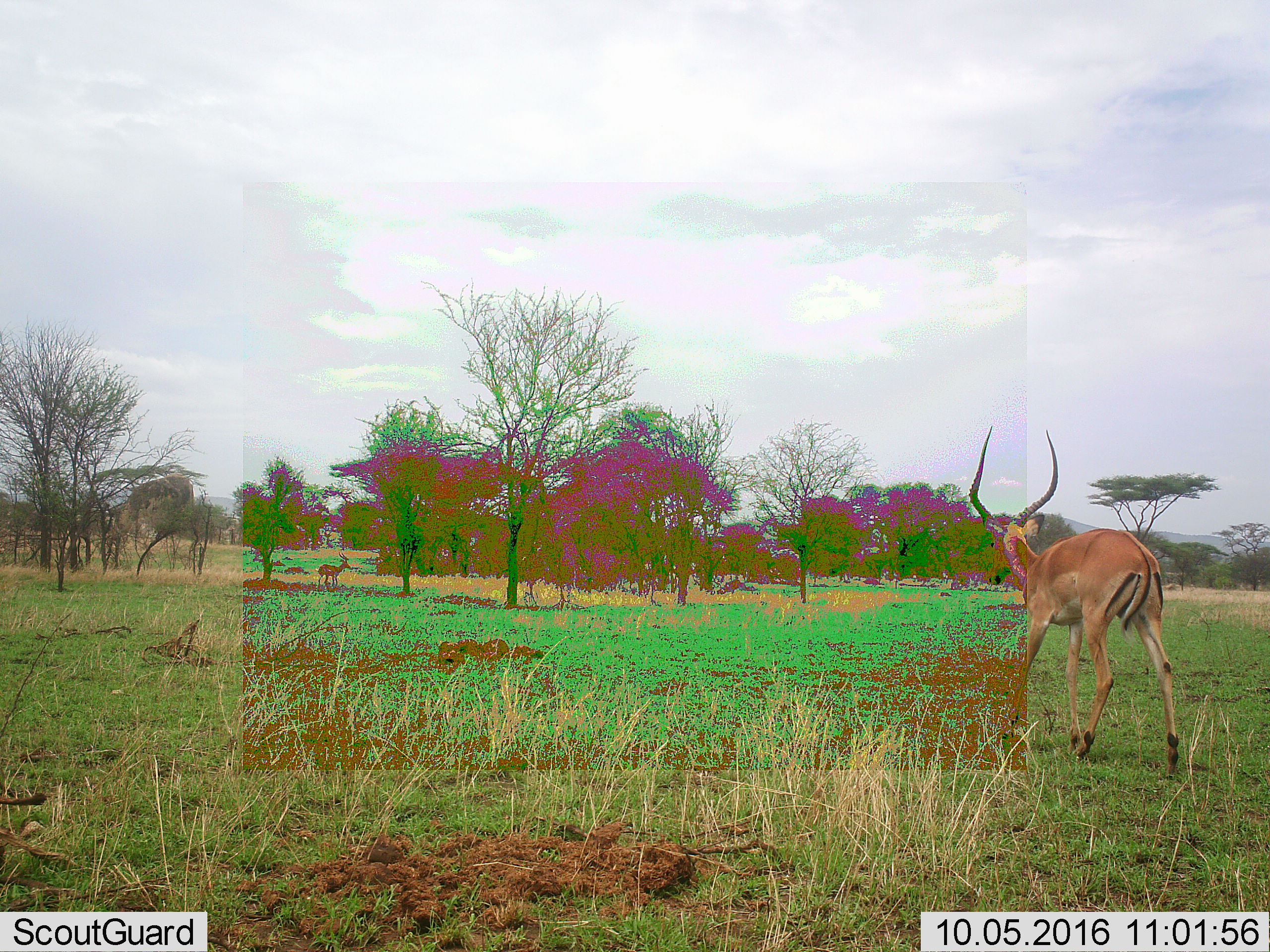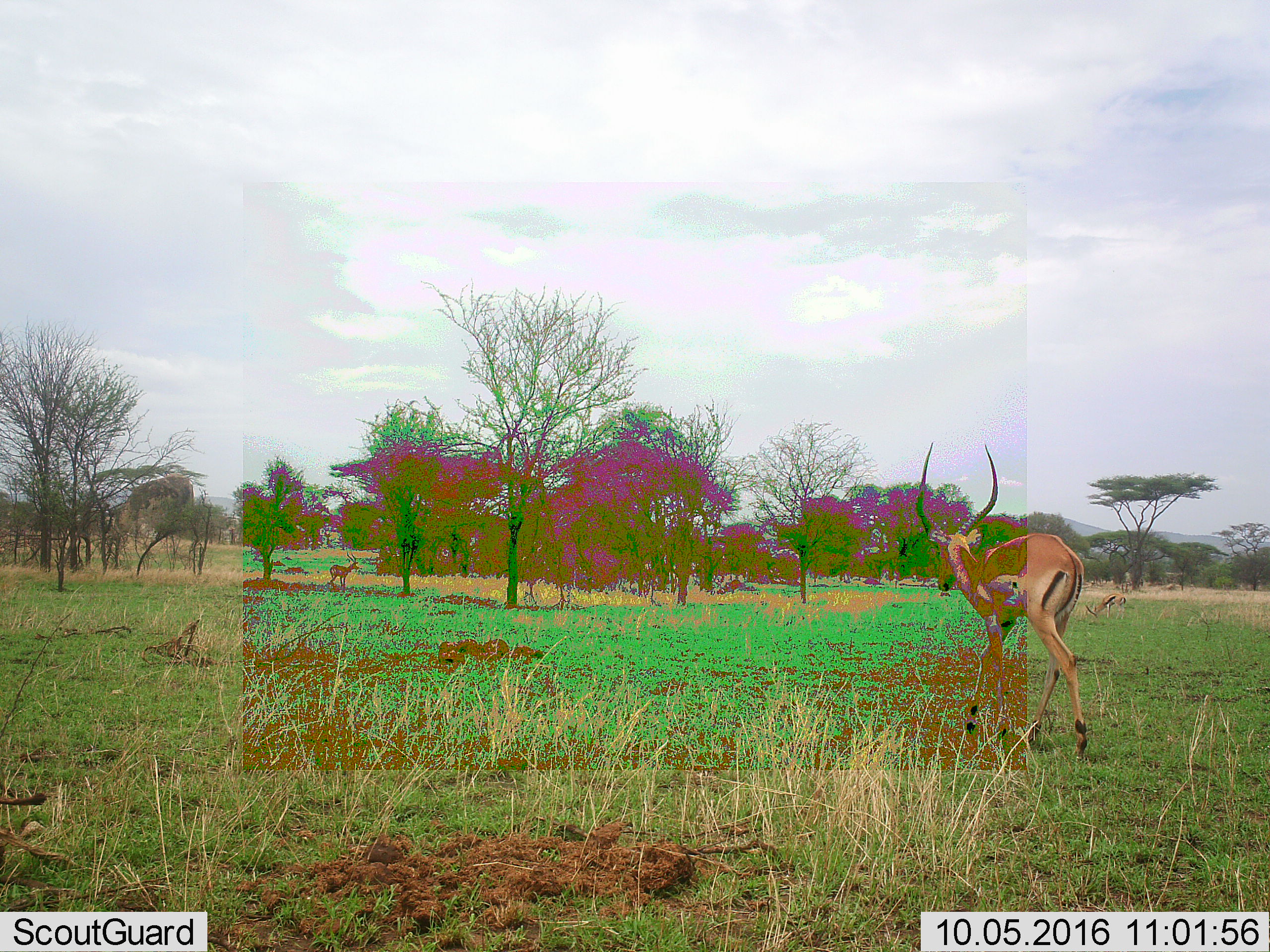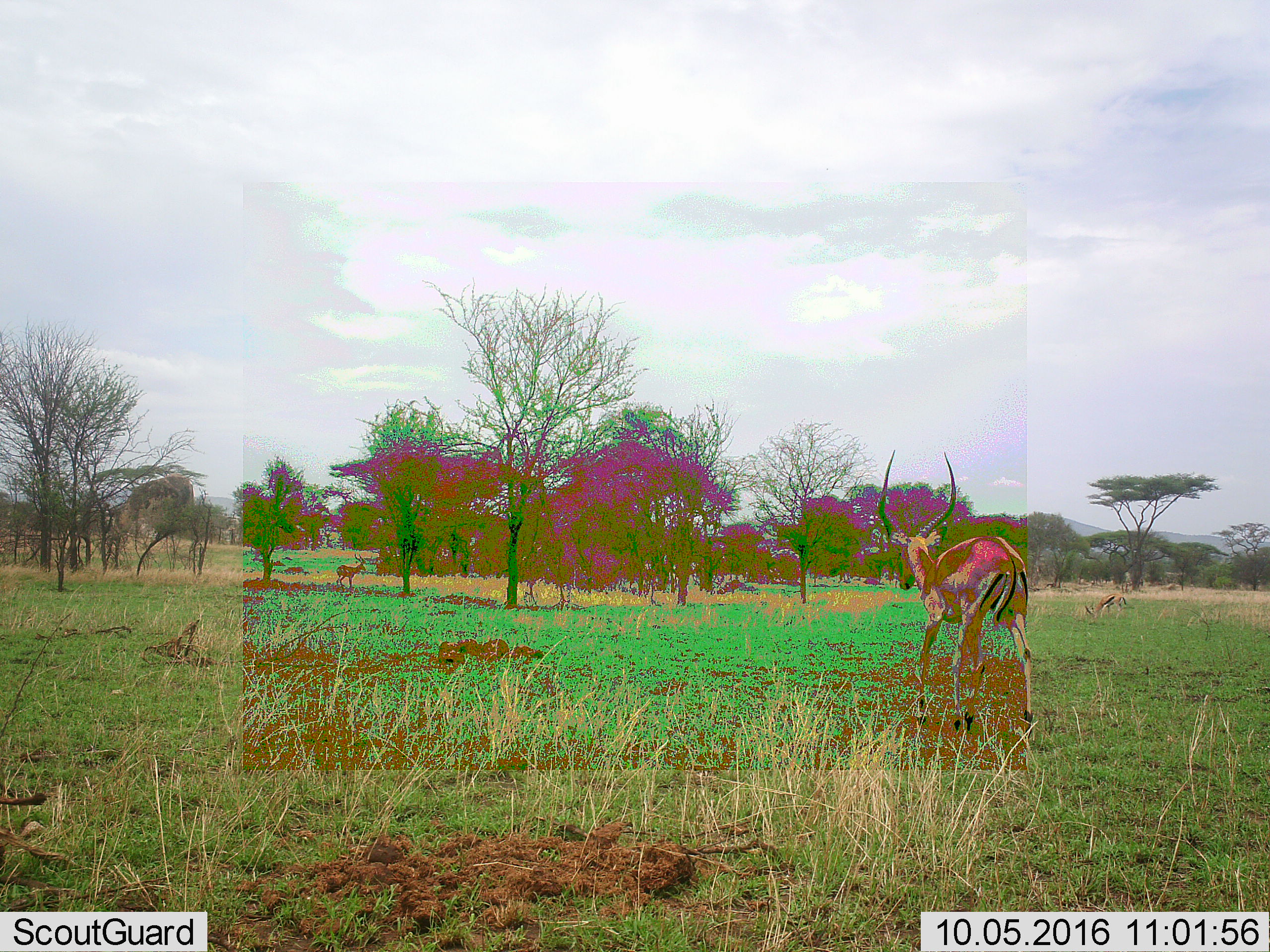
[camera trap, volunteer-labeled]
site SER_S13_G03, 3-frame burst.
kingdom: Animalia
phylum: Chordata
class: Mammalia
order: Artiodactyla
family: Bovidae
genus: Aepyceros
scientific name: Aepyceros melampus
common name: impala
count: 2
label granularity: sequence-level